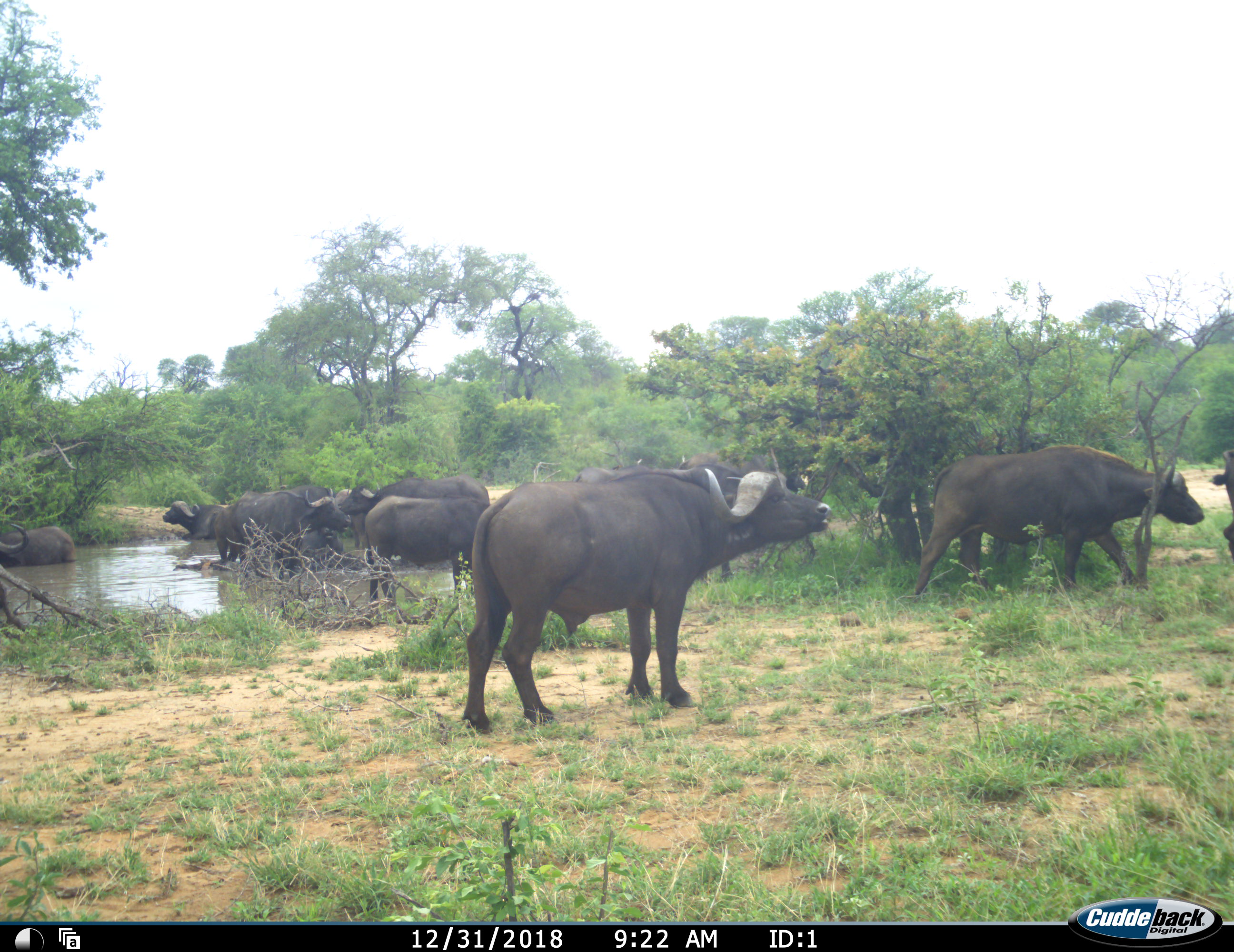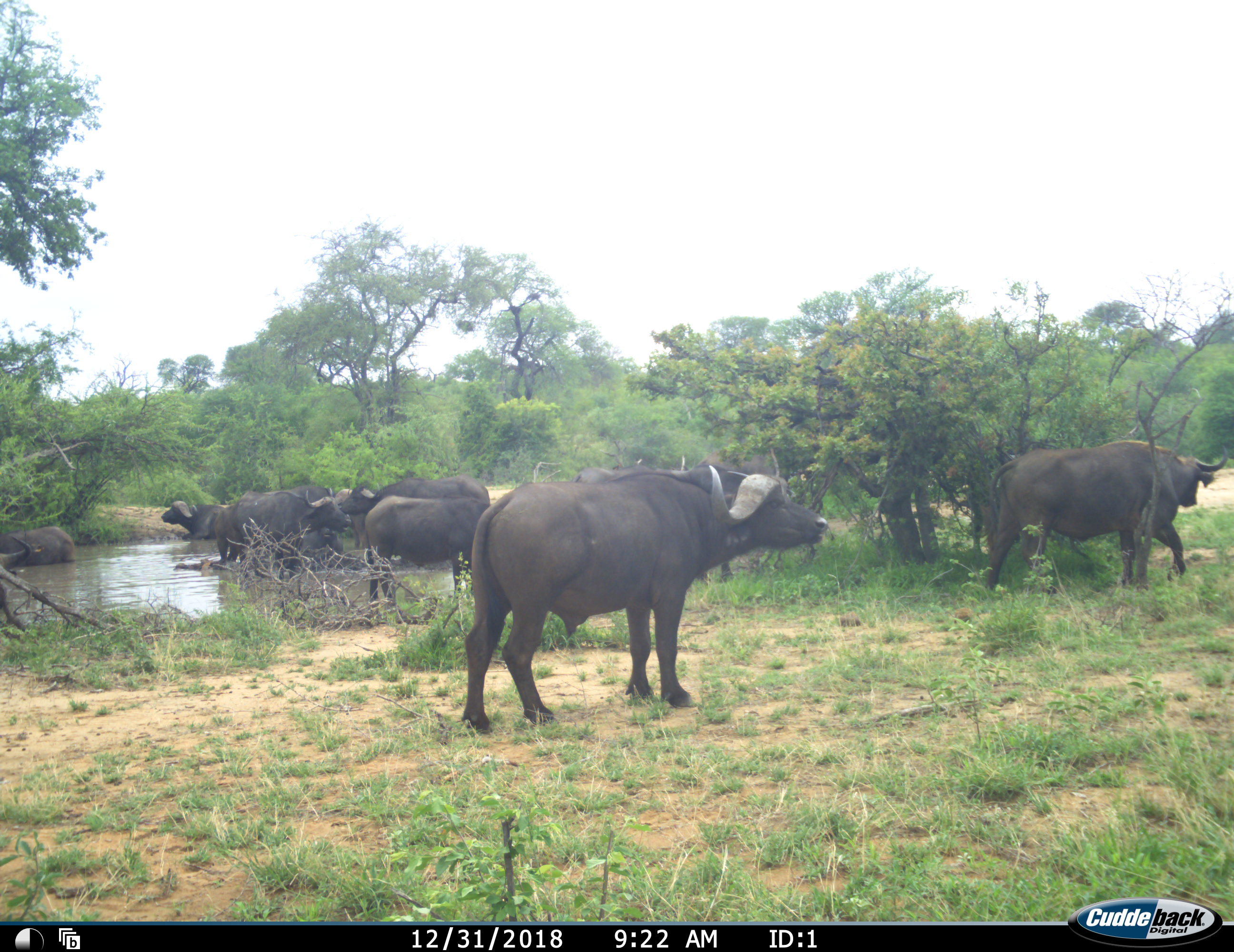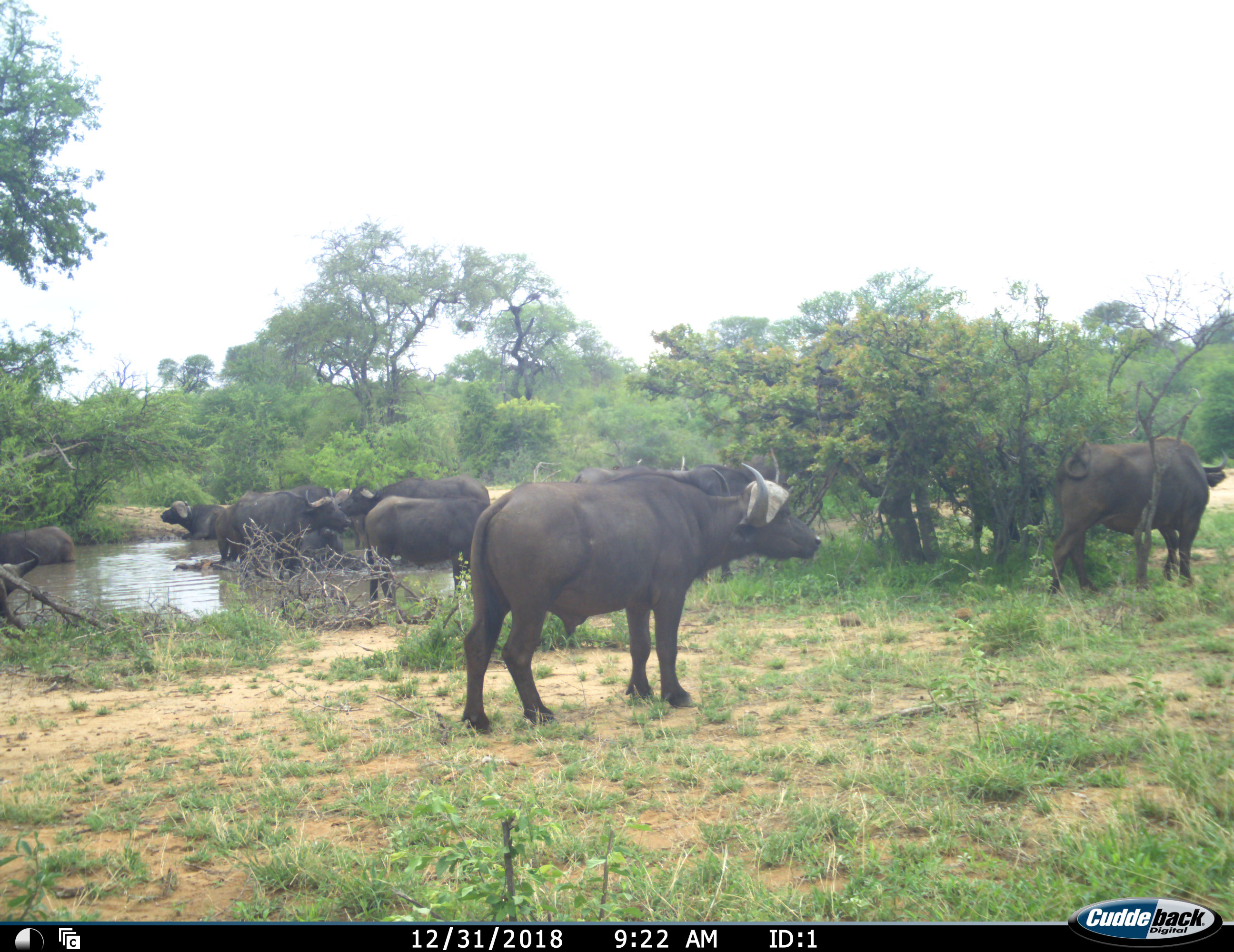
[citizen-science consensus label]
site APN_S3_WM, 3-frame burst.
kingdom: Animalia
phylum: Chordata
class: Mammalia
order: Artiodactyla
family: Bovidae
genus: Syncerus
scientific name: Syncerus caffer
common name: african buffalo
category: buffalo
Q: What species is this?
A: Buffalo (african buffalo) (Syncerus caffer).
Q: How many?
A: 11-50.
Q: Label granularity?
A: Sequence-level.